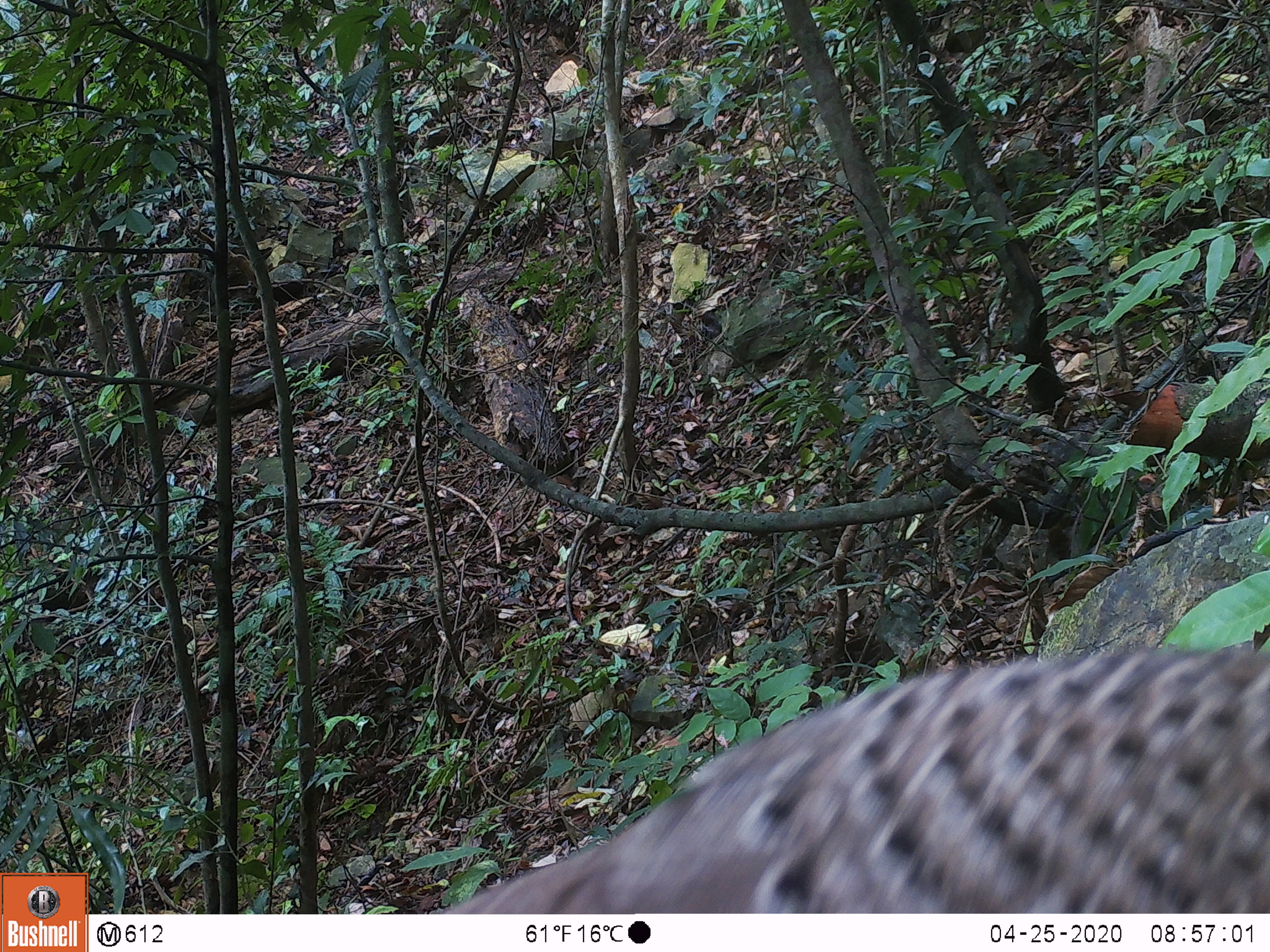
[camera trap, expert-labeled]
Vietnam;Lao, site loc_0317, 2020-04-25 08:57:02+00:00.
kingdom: Animalia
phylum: Chordata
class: Aves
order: Galliformes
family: Phasianidae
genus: Polyplectron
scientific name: Polyplectron bicalcaratum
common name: gray peacock-pheasant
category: grey peacock pheasant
Grey peacock pheasant (gray peacock-pheasant) (Polyplectron bicalcaratum). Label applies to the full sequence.